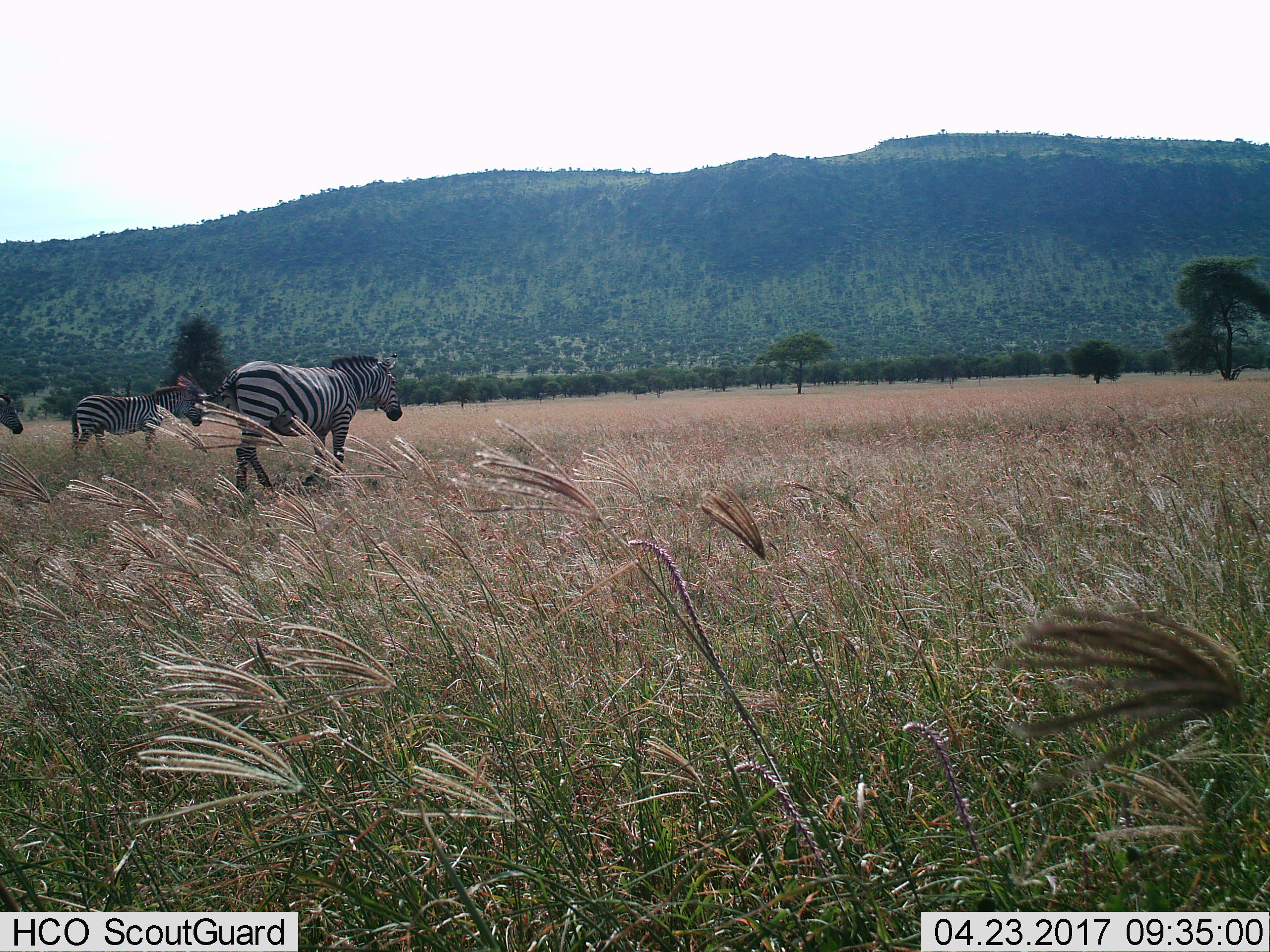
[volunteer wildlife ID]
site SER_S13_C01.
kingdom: Animalia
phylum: Chordata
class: Mammalia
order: Perissodactyla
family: Equidae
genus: Equus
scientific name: Equus quagga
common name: plains zebra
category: zebraplains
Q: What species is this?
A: Zebraplains (plains zebra) (Equus quagga).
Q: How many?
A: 3.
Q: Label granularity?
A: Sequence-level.